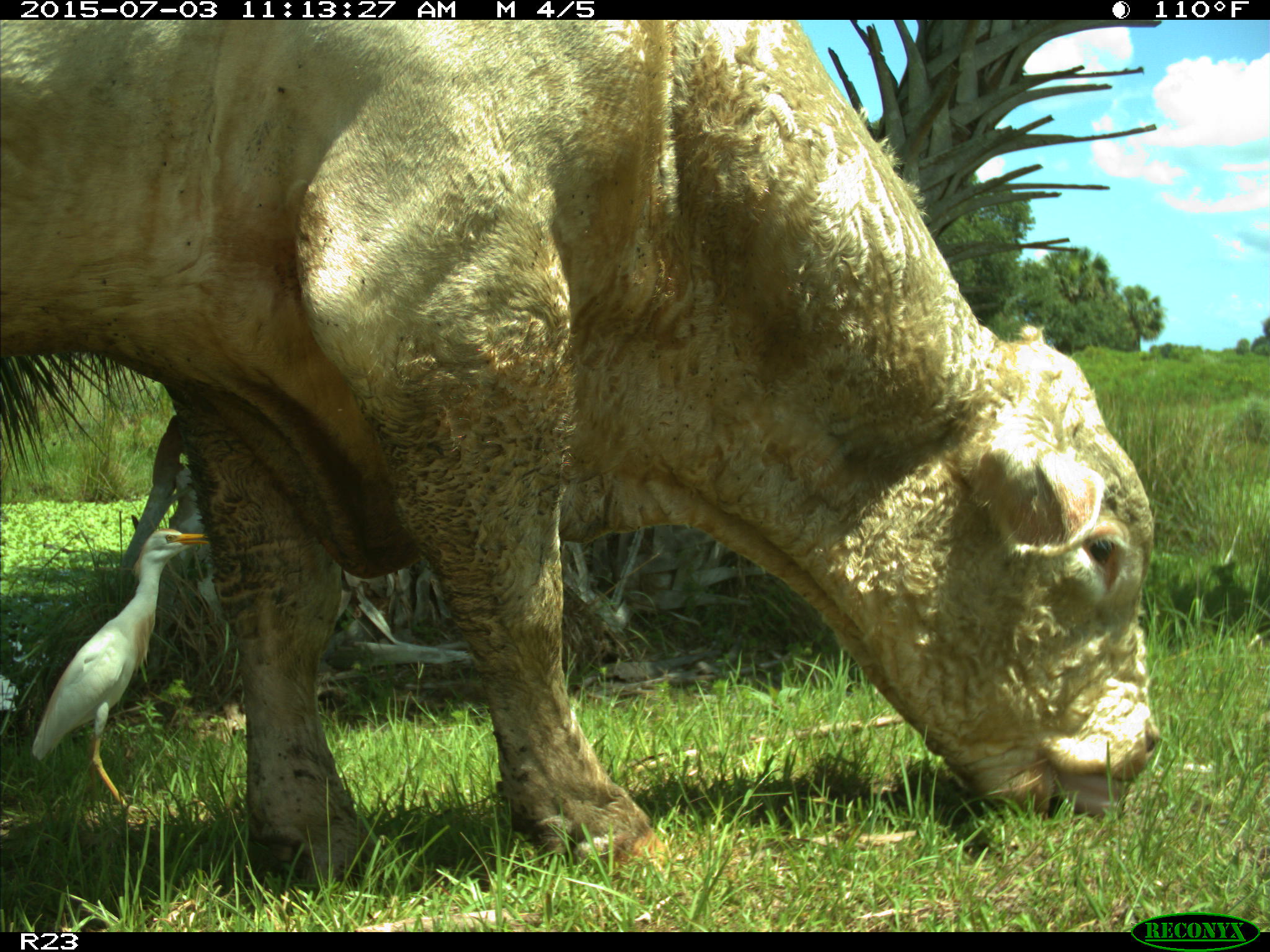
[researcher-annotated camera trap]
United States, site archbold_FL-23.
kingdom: Animalia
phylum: Chordata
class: Mammalia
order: Artiodactyla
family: Bovidae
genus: Bos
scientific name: Bos taurus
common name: domestic cow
Bos taurus (domestic cow).